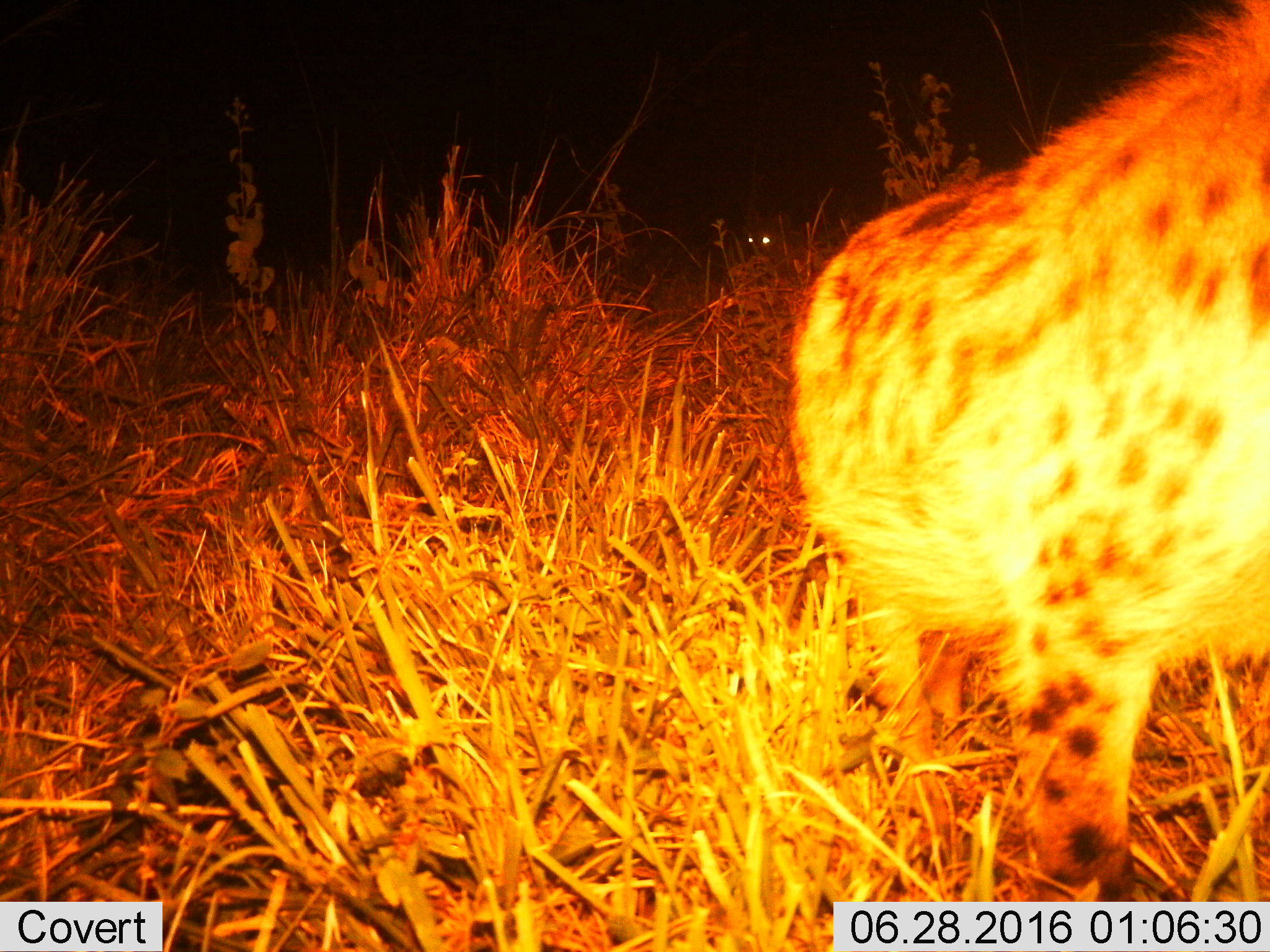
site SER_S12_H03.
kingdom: Animalia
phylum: Chordata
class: Mammalia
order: Carnivora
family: Hyaenidae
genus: Crocuta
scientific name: Crocuta crocuta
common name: spotted hyena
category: hyenaspotted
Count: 2.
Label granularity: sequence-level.